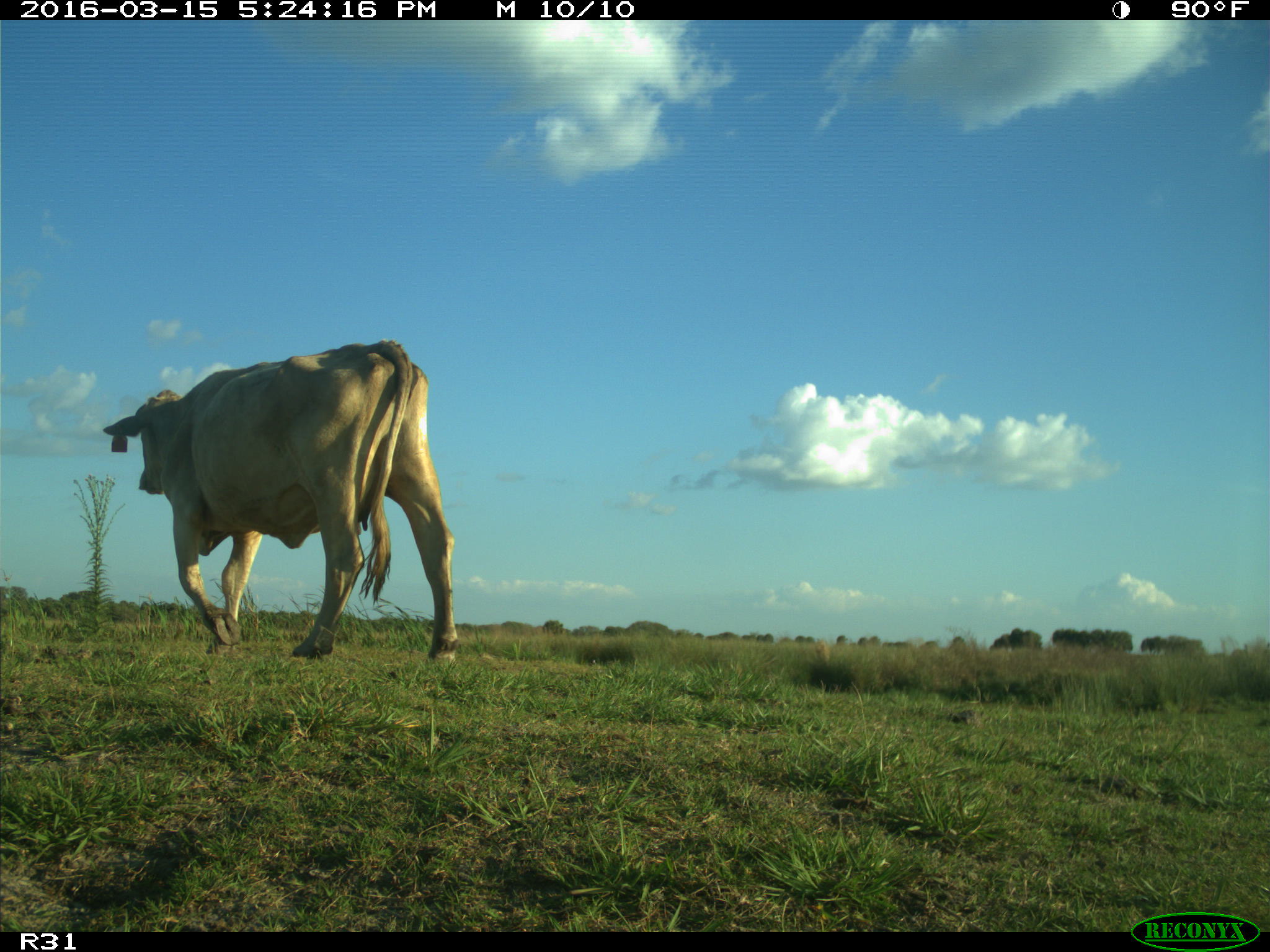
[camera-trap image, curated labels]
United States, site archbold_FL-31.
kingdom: Animalia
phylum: Chordata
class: Mammalia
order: Artiodactyla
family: Bovidae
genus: Bos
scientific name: Bos taurus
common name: domestic cow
Bos taurus (domestic cow).